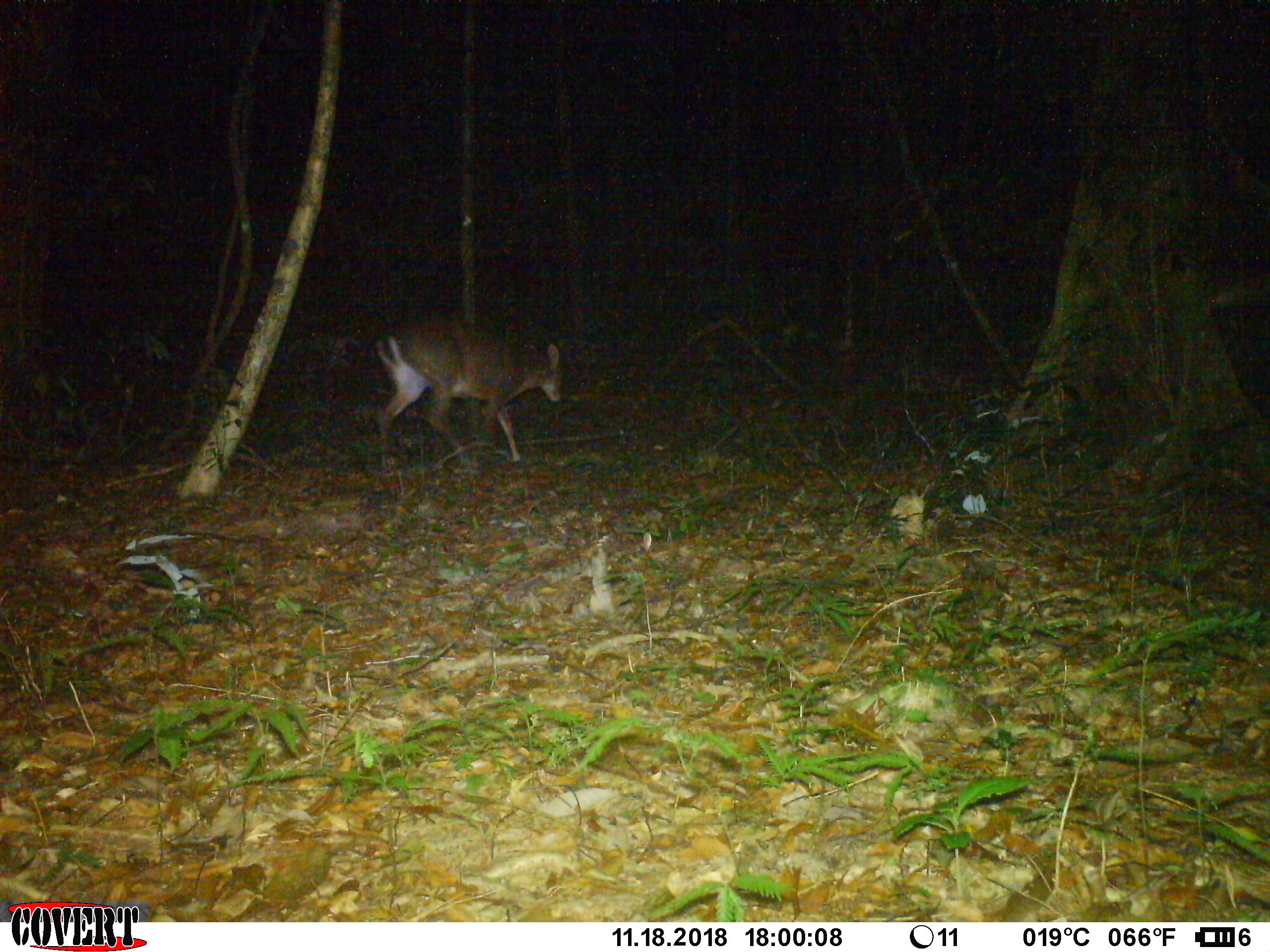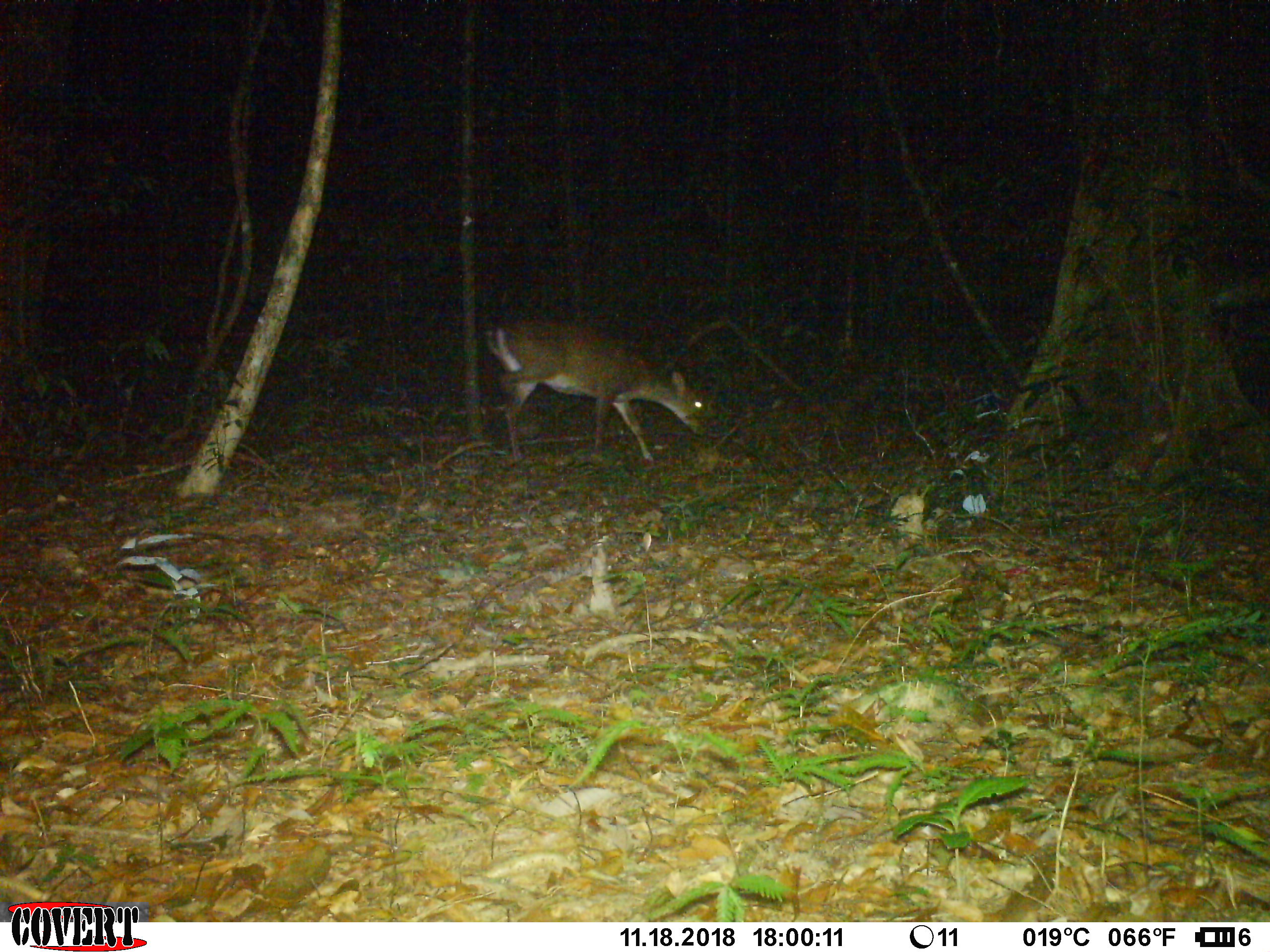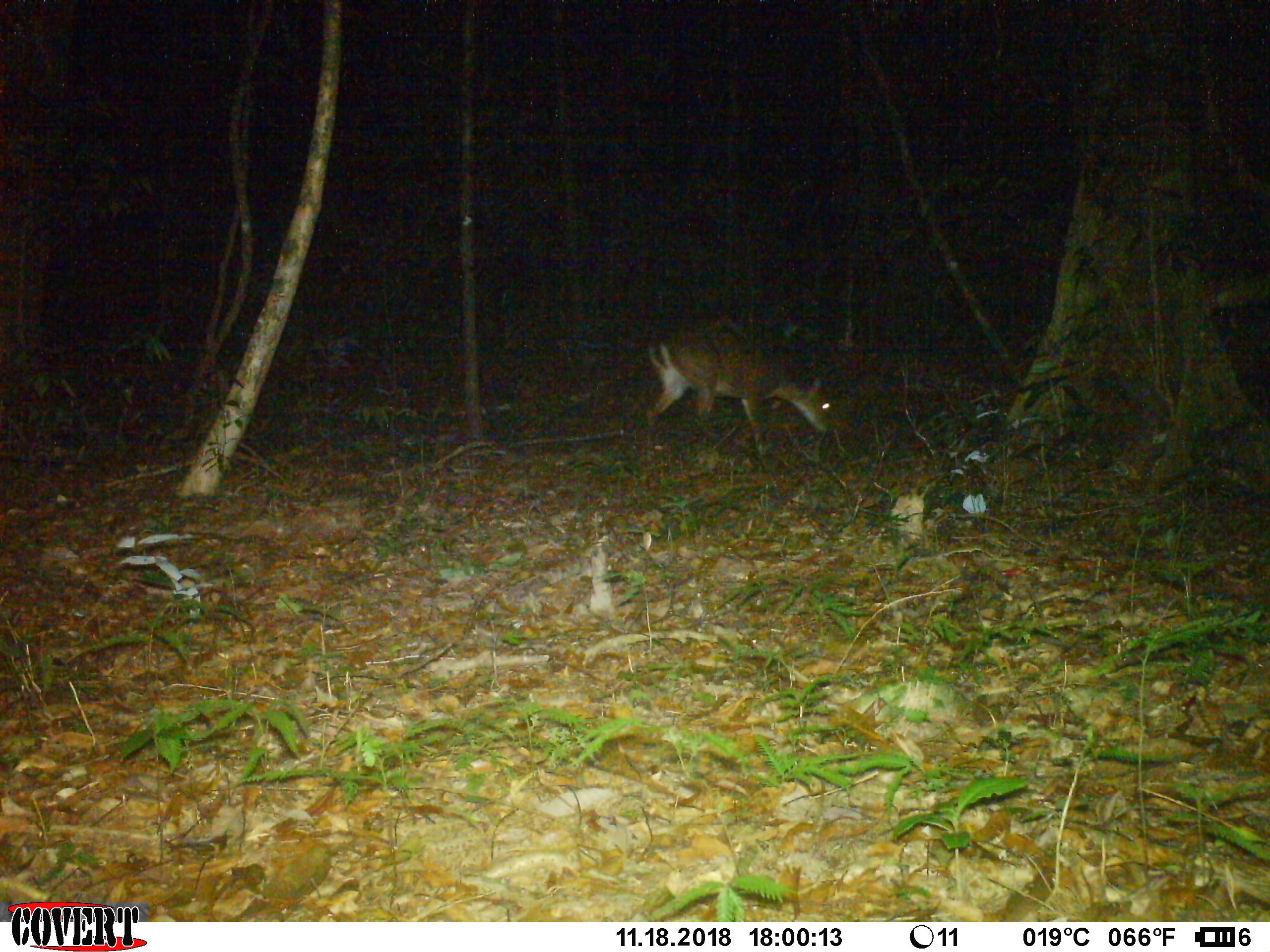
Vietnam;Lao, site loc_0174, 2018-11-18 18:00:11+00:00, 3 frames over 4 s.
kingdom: Animalia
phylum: Chordata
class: Mammalia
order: Artiodactyla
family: Cervidae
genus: Muntiacus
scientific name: Muntiacus vuquangensis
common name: large-antlered muntjac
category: large antlered muntjac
Large antlered muntjac (large-antlered muntjac) (Muntiacus vuquangensis). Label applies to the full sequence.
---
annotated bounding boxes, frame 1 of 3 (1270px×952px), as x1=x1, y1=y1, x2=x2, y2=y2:
large antlered muntjac: x1=367, y1=312, x2=564, y2=472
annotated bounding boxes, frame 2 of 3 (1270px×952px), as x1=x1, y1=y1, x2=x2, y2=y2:
large antlered muntjac: x1=484, y1=316, x2=708, y2=464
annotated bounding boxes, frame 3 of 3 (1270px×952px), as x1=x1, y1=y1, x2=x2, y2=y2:
large antlered muntjac: x1=645, y1=313, x2=833, y2=457